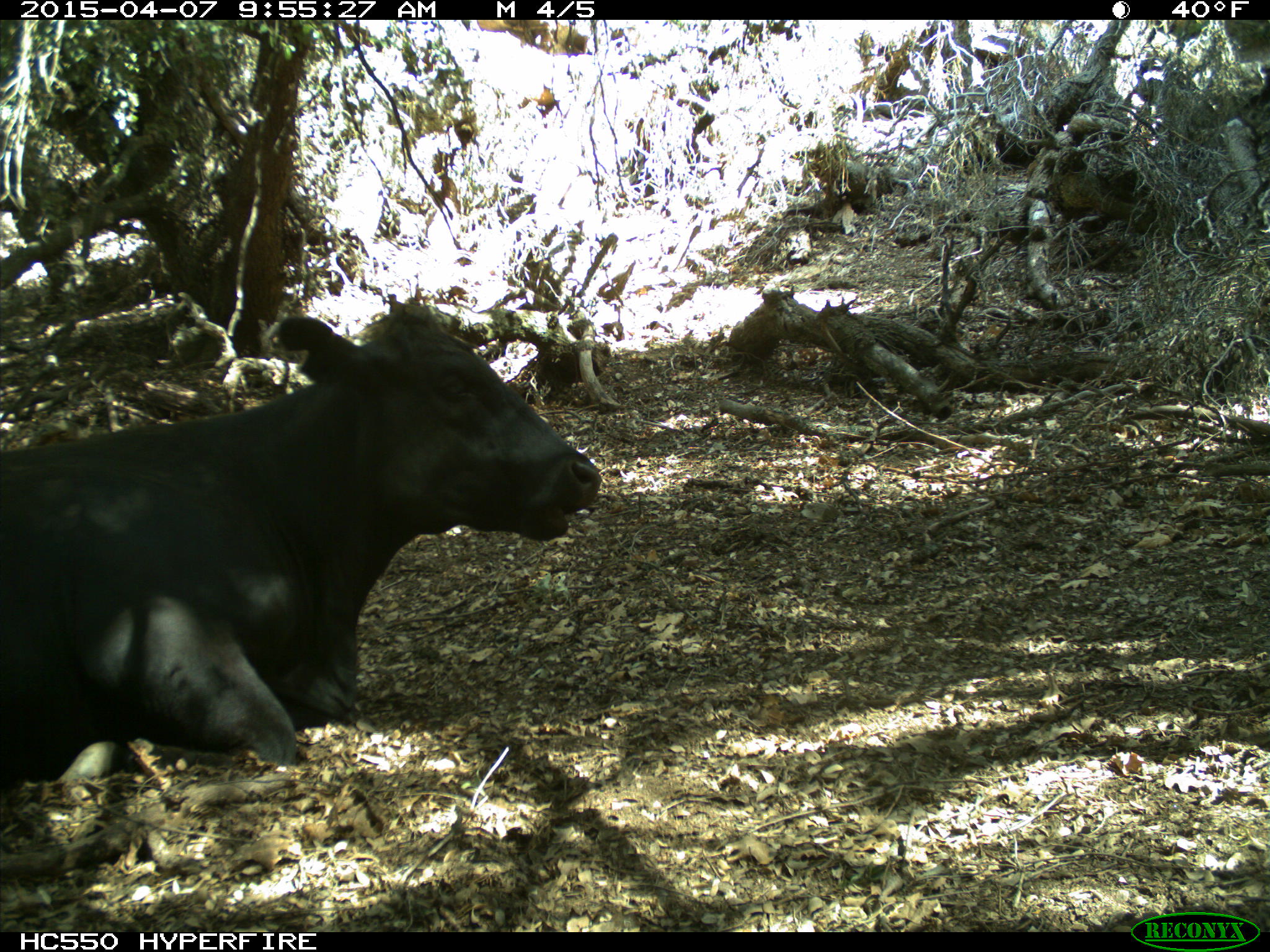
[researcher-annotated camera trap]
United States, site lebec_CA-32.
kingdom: Animalia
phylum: Chordata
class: Mammalia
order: Artiodactyla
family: Bovidae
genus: Bos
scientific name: Bos taurus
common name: domestic cow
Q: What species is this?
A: Bos taurus (domestic cow).